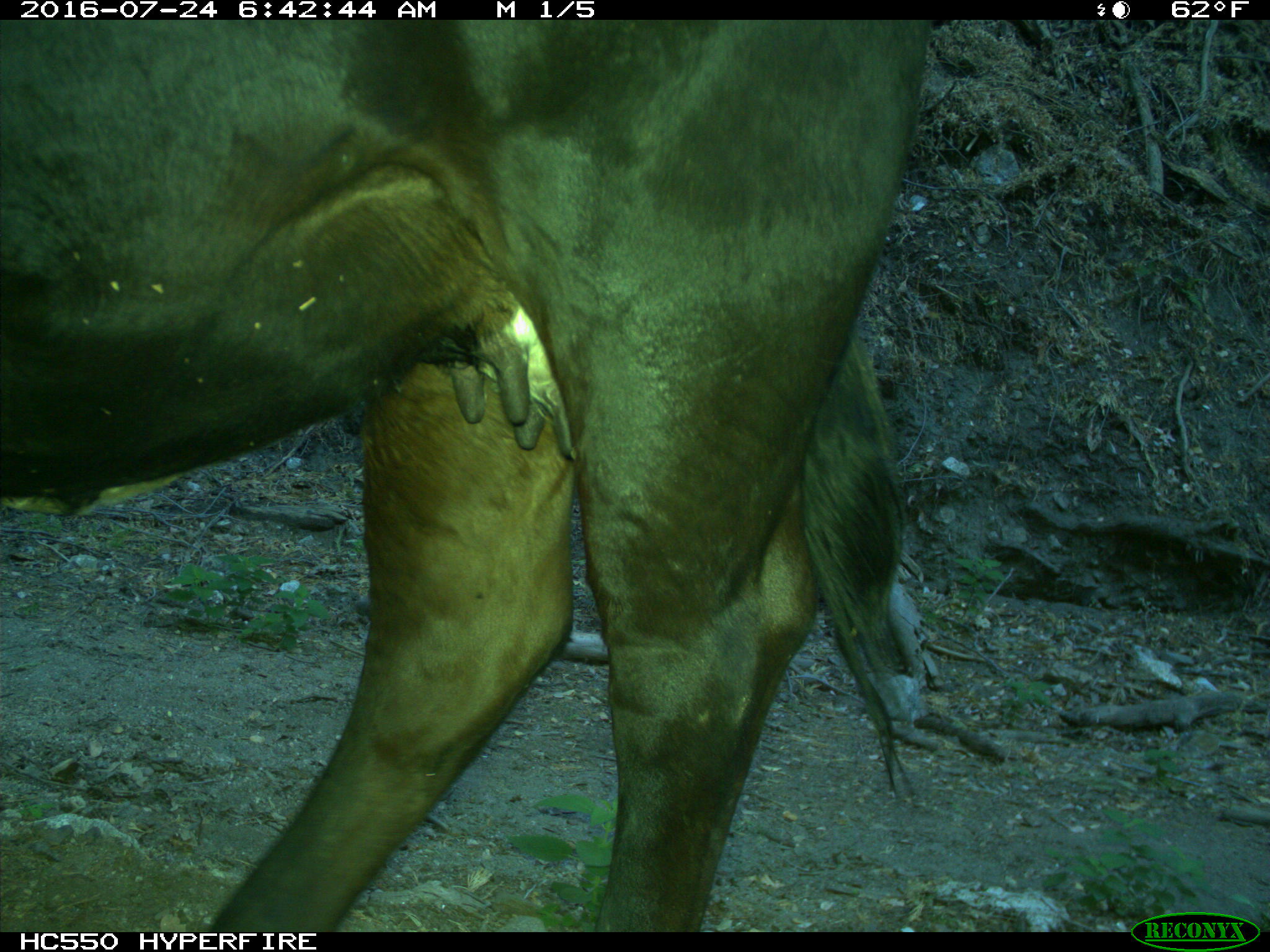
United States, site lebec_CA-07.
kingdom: Animalia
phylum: Chordata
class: Mammalia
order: Artiodactyla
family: Bovidae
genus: Bos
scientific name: Bos taurus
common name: domestic cow